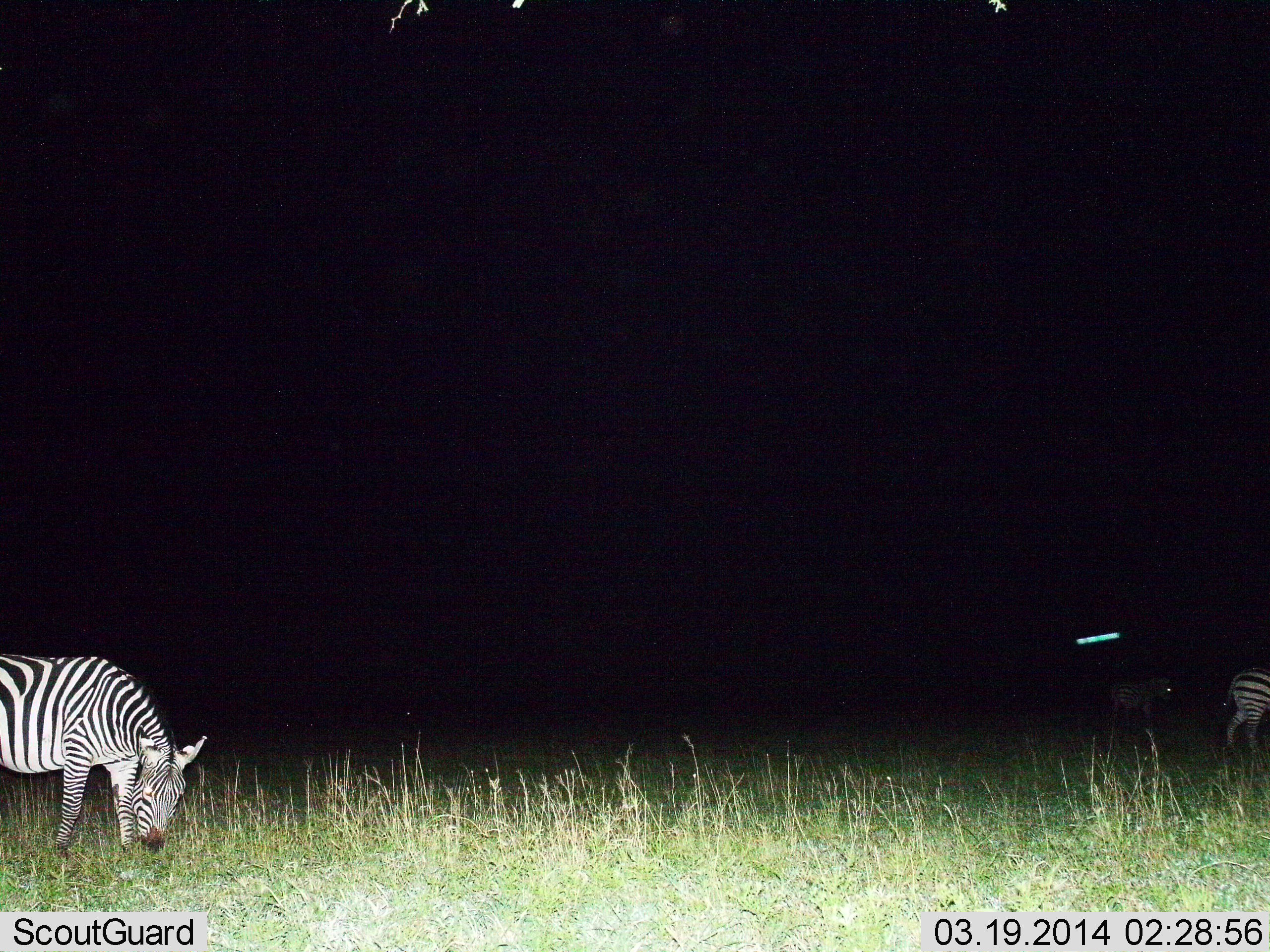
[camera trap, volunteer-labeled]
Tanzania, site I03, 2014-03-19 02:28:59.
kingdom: Animalia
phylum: Chordata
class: Mammalia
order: Perissodactyla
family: Equidae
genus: Equus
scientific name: Equus quagga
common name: plains zebra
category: zebra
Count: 3.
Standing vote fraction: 64%.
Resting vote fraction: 0%.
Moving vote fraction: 18%.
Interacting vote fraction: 0%.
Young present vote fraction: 9%.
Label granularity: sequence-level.